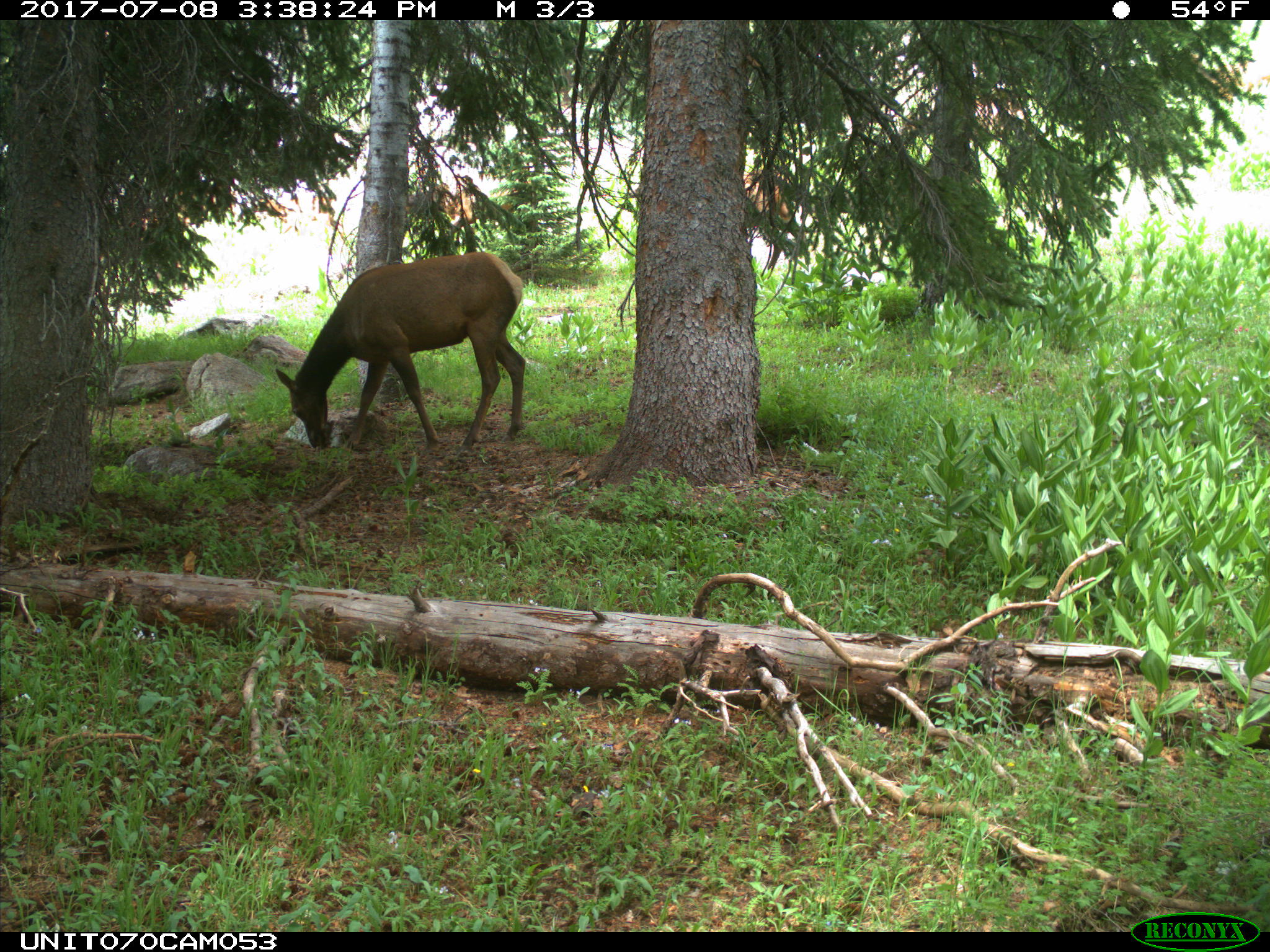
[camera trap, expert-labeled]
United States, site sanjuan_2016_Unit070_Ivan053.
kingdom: Animalia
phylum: Chordata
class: Mammalia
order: Artiodactyla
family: Cervidae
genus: Cervus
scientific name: Cervus elaphus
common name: red deer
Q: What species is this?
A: Cervus elaphus (red deer).